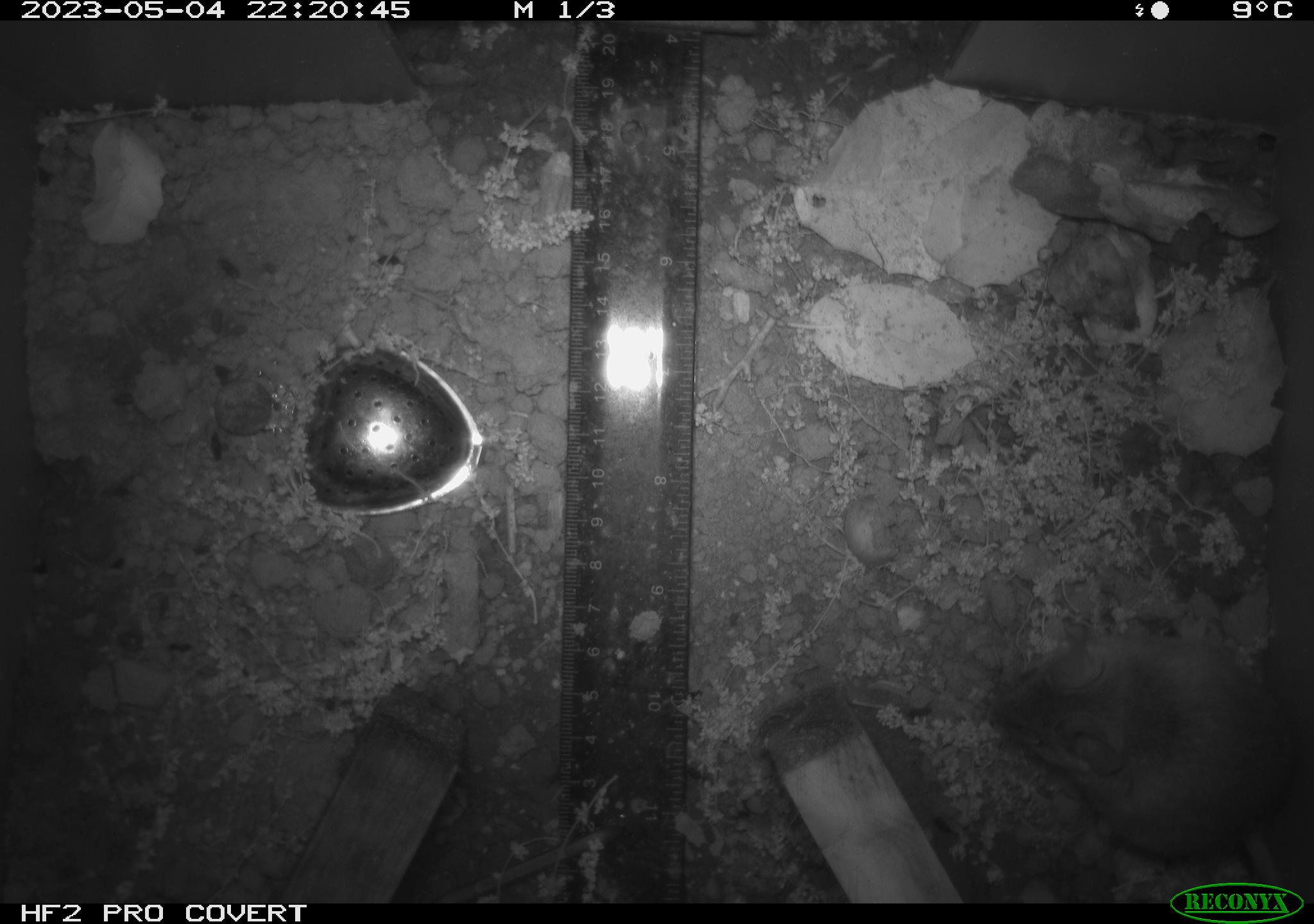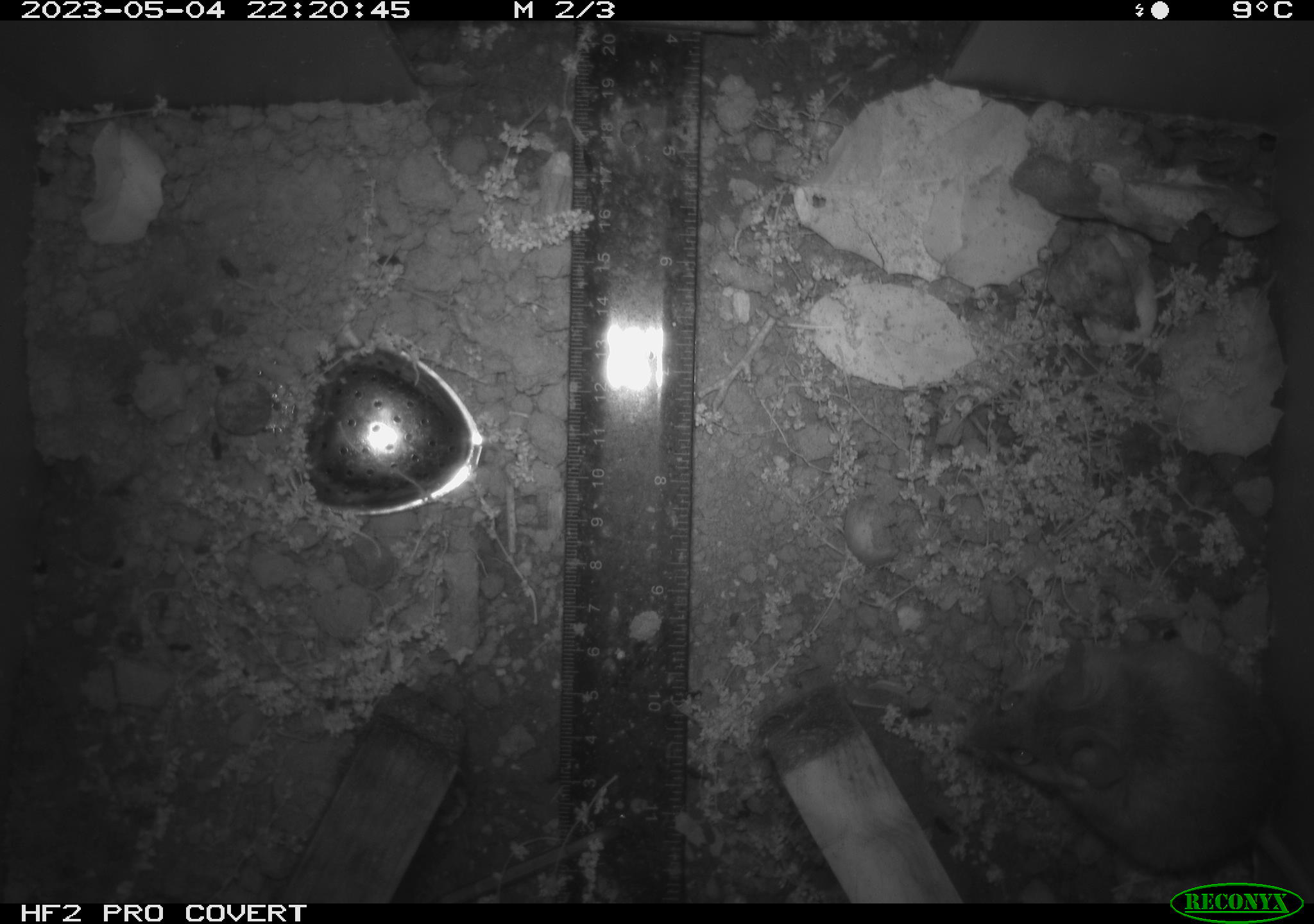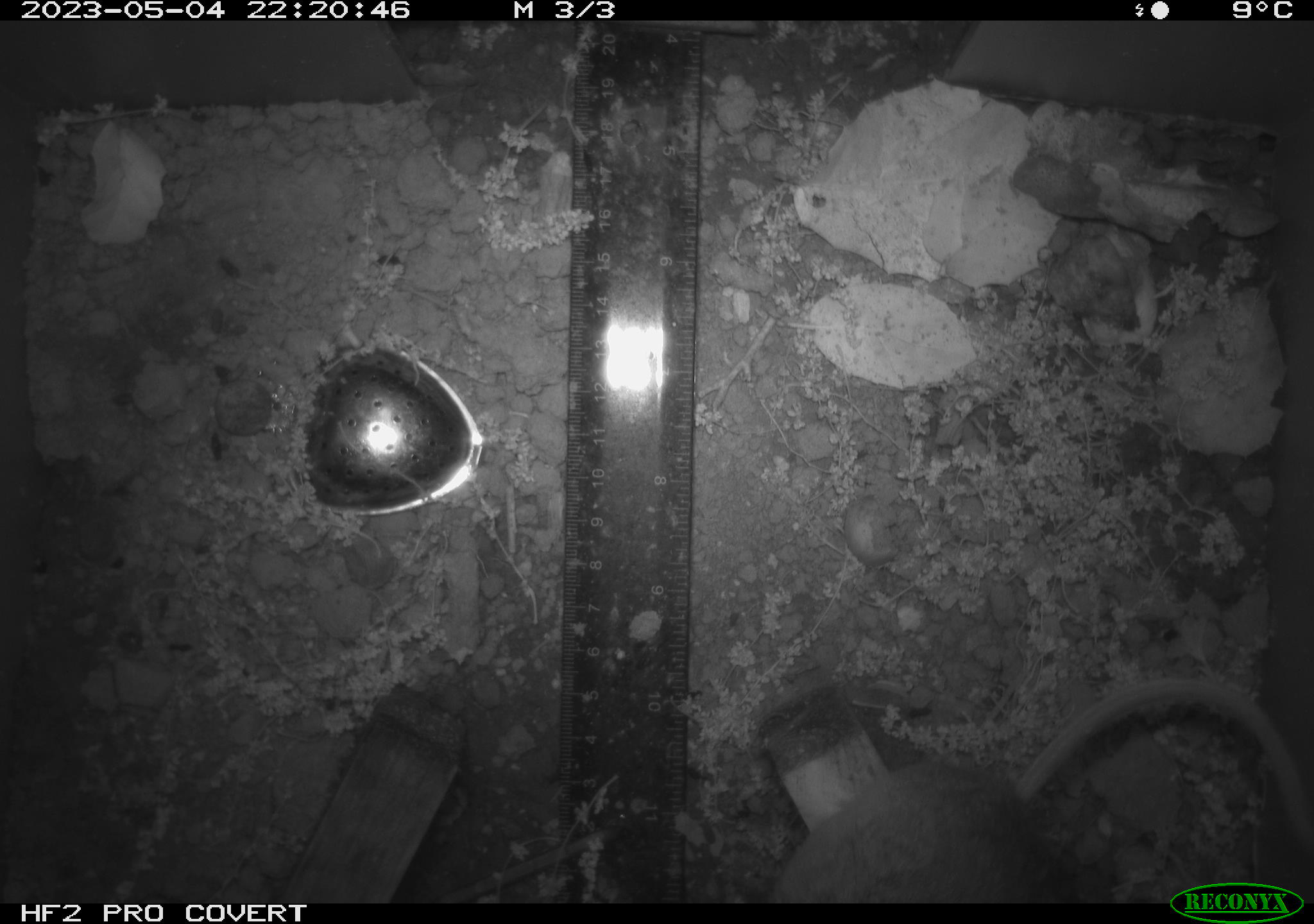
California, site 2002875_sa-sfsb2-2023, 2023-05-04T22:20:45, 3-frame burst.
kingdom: Animalia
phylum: Chordata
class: Mammalia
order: Rodentia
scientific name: Rodentia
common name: mouse species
Mouse species (Rodentia).